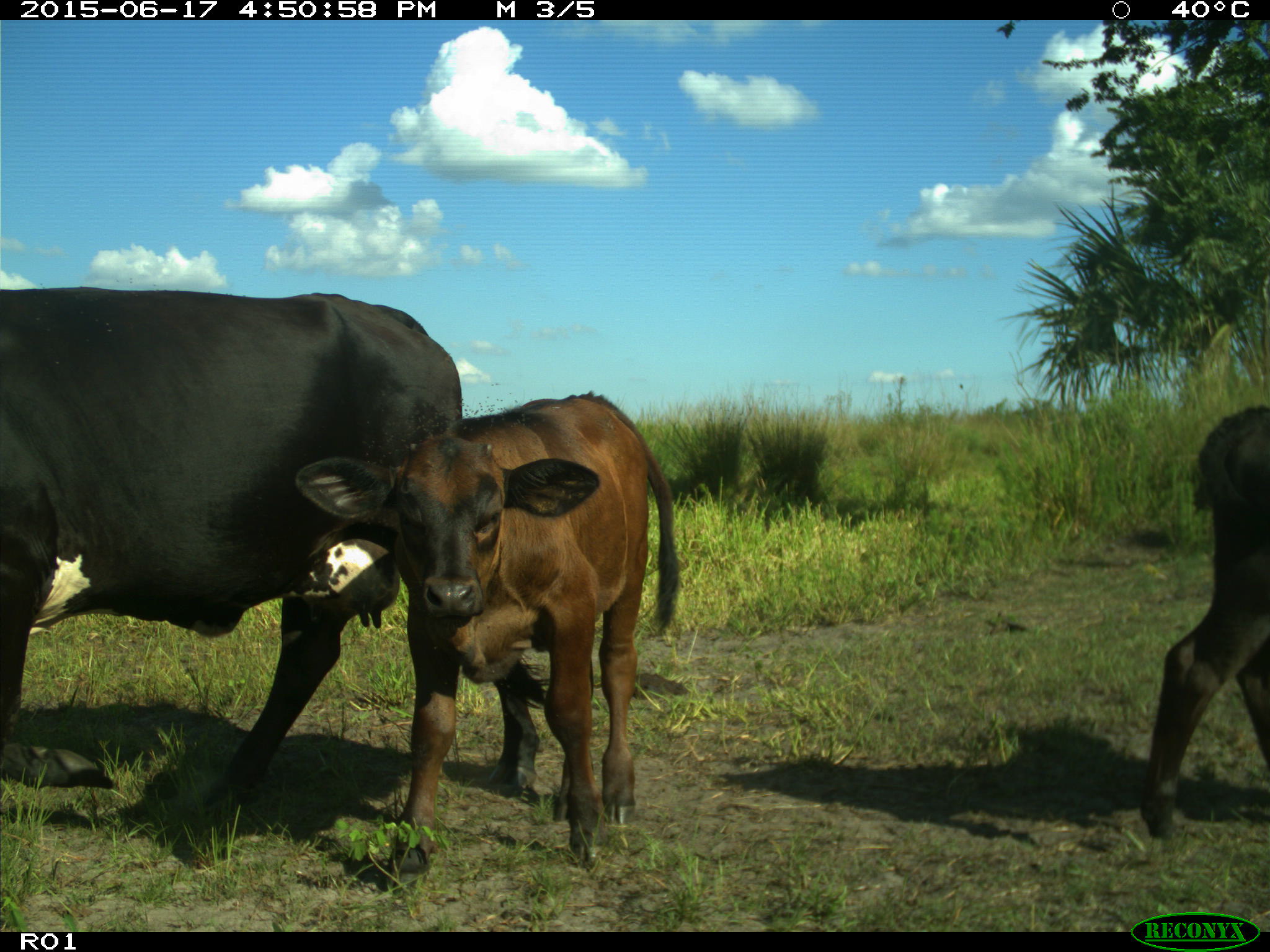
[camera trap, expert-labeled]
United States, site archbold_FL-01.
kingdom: Animalia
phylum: Chordata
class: Mammalia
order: Artiodactyla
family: Bovidae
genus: Bos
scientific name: Bos taurus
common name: domestic cow